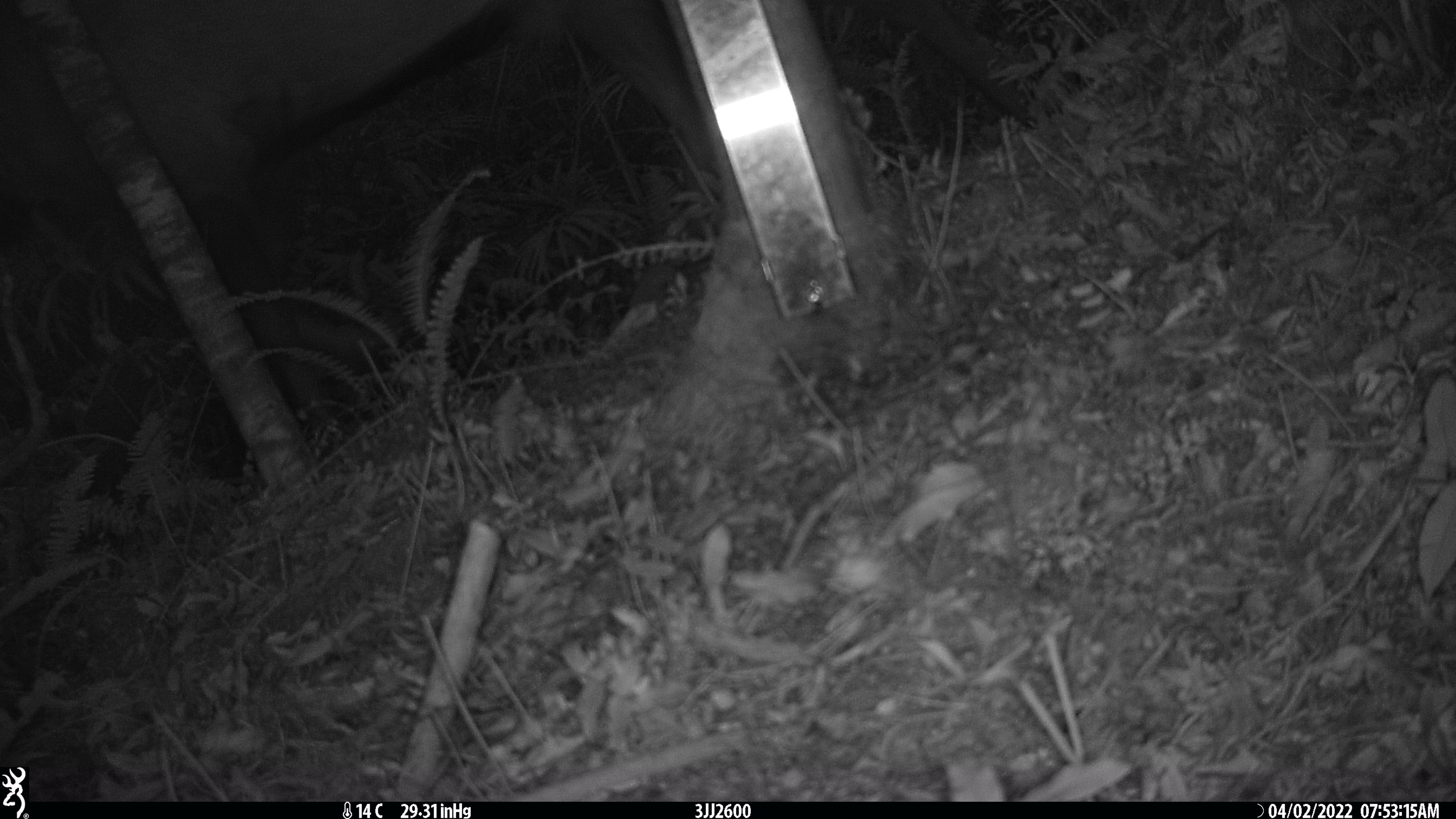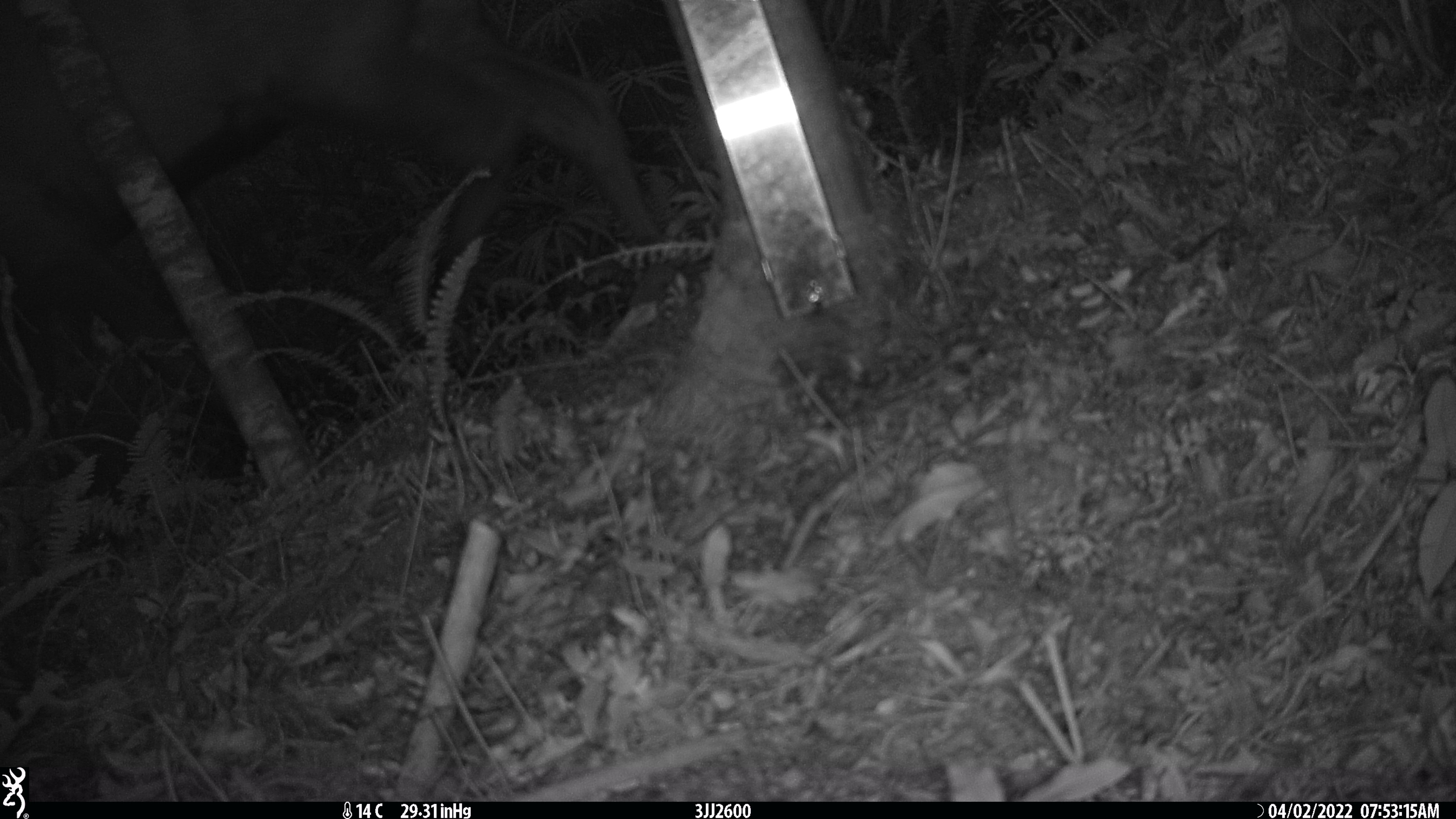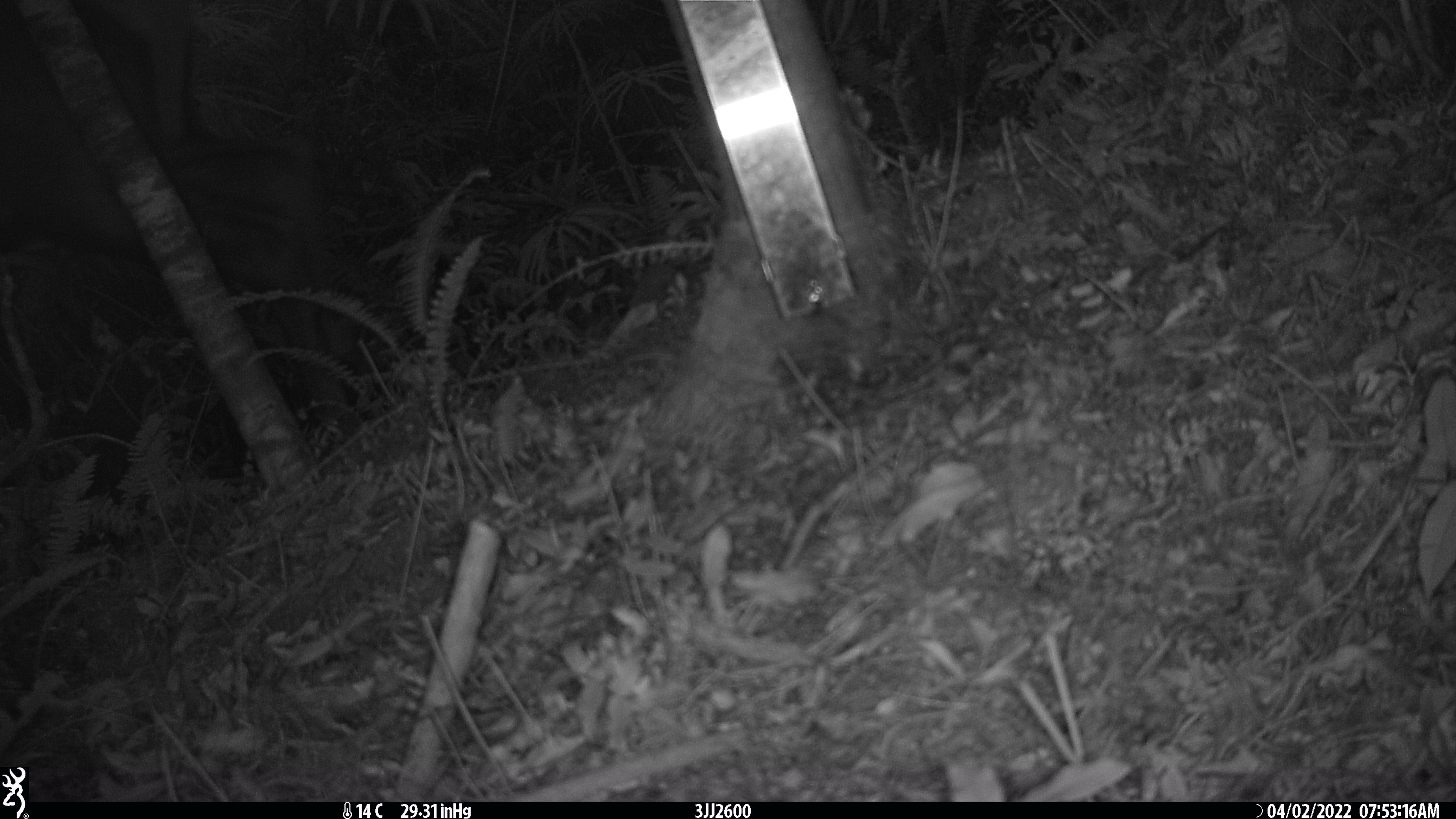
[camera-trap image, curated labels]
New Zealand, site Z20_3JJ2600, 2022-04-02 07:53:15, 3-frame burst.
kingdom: Animalia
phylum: Chordata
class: Mammalia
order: Artiodactyla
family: Cervidae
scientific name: Cervidae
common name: deer